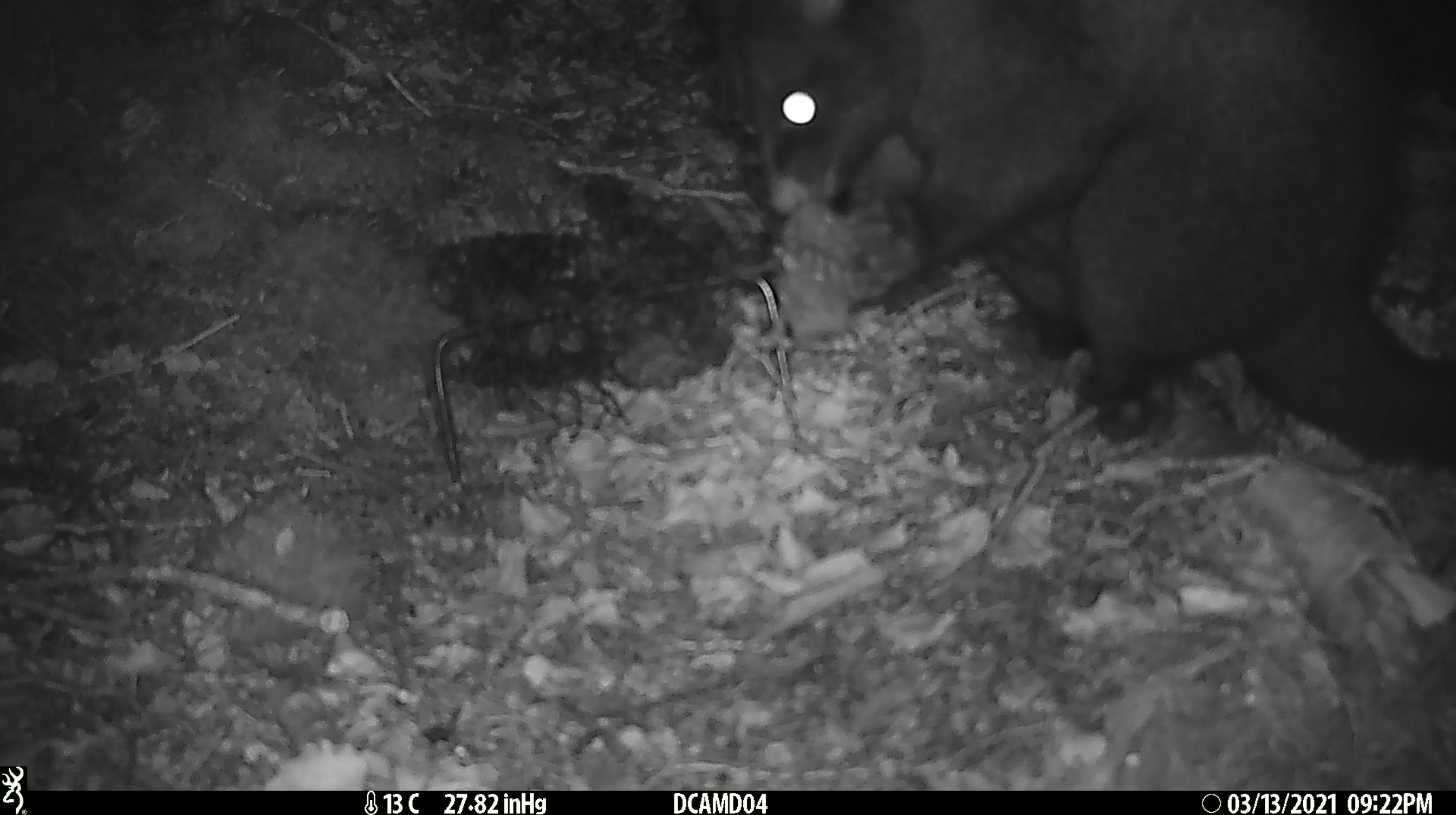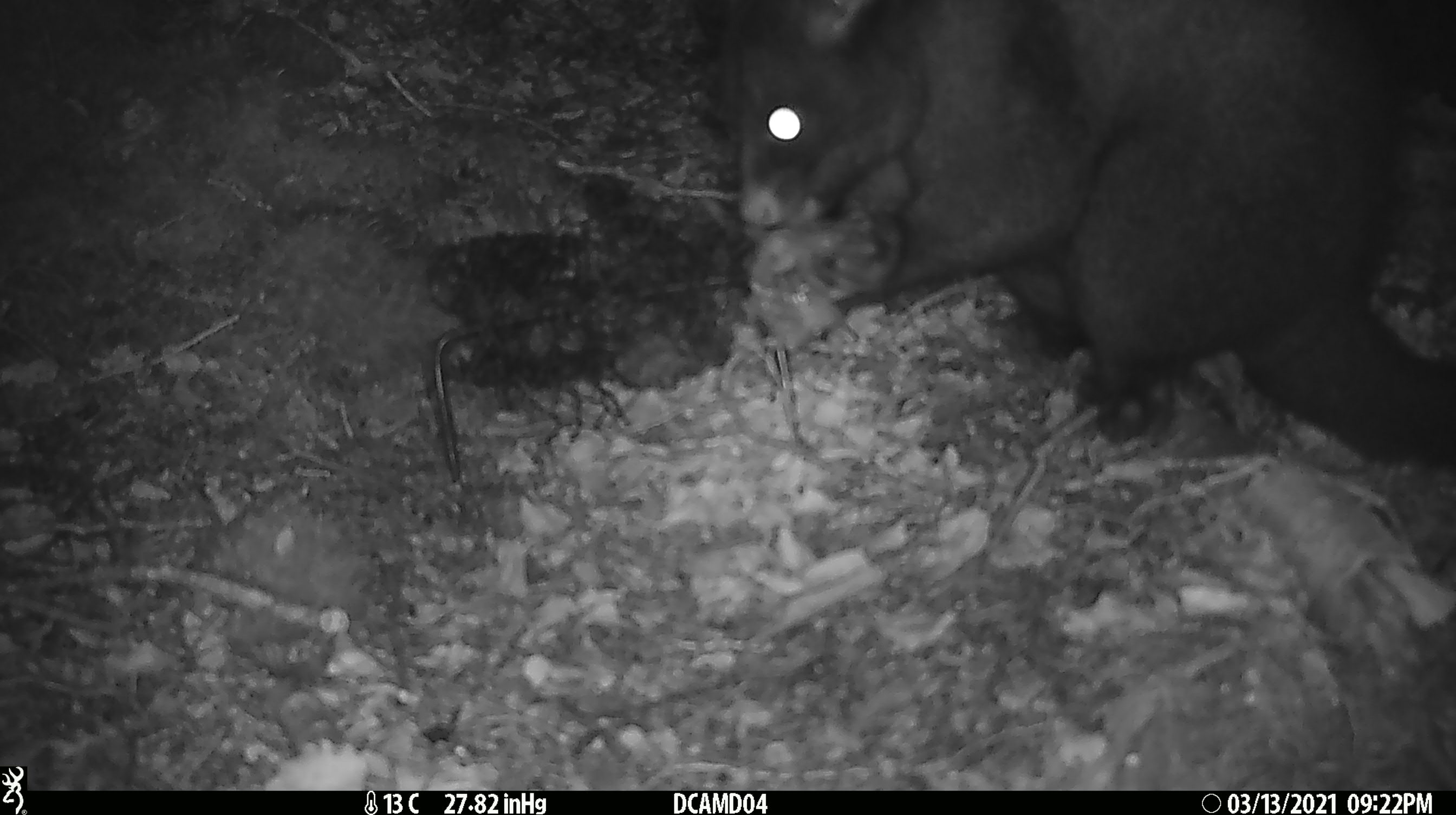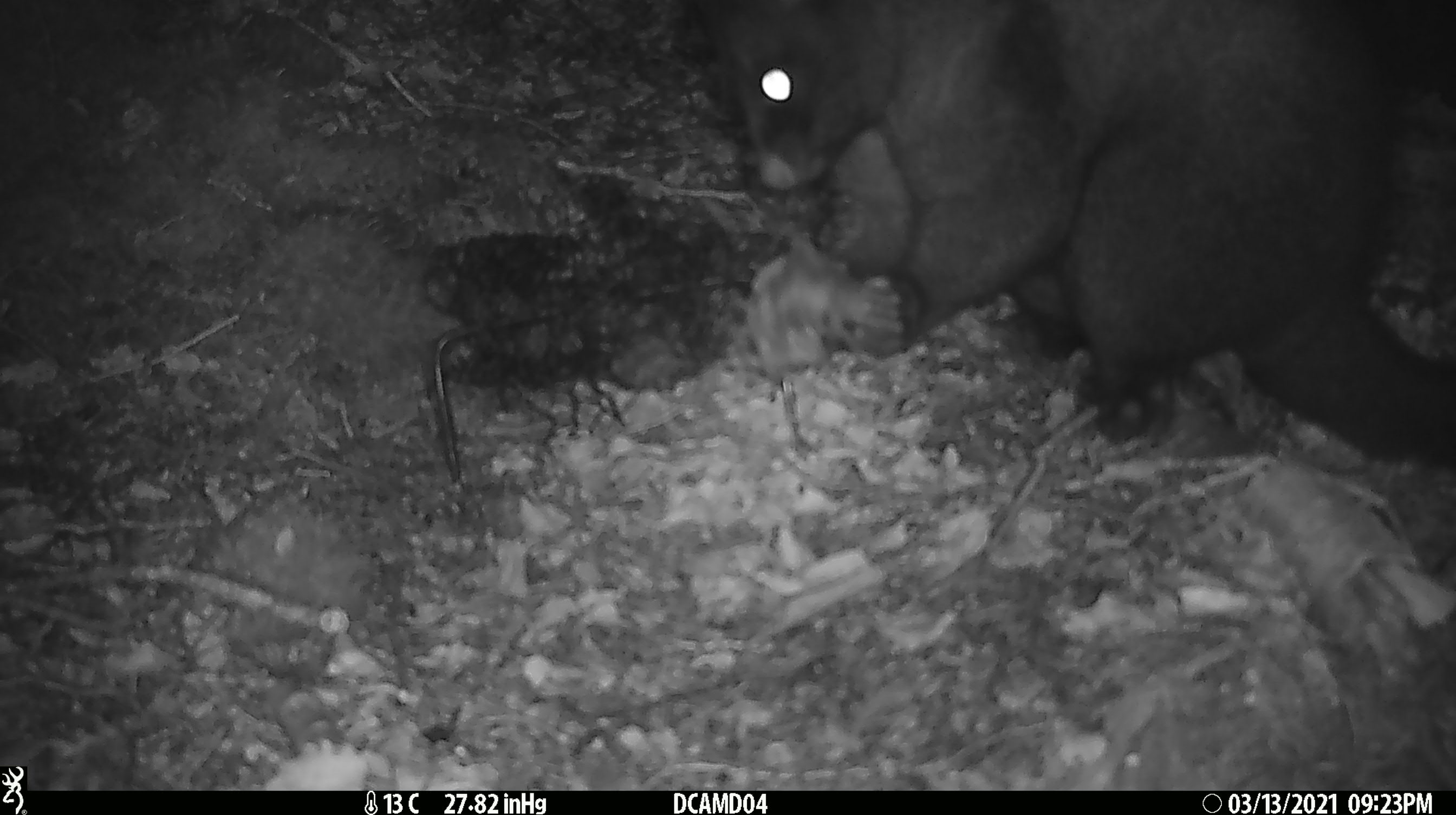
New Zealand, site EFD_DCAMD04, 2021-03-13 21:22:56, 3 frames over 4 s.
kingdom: Animalia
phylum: Chordata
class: Mammalia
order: Diprotodontia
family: Phalangeridae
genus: Trichosurus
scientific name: Trichosurus vulpecula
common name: common brushtail possum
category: possum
Possum (common brushtail possum) (Trichosurus vulpecula).